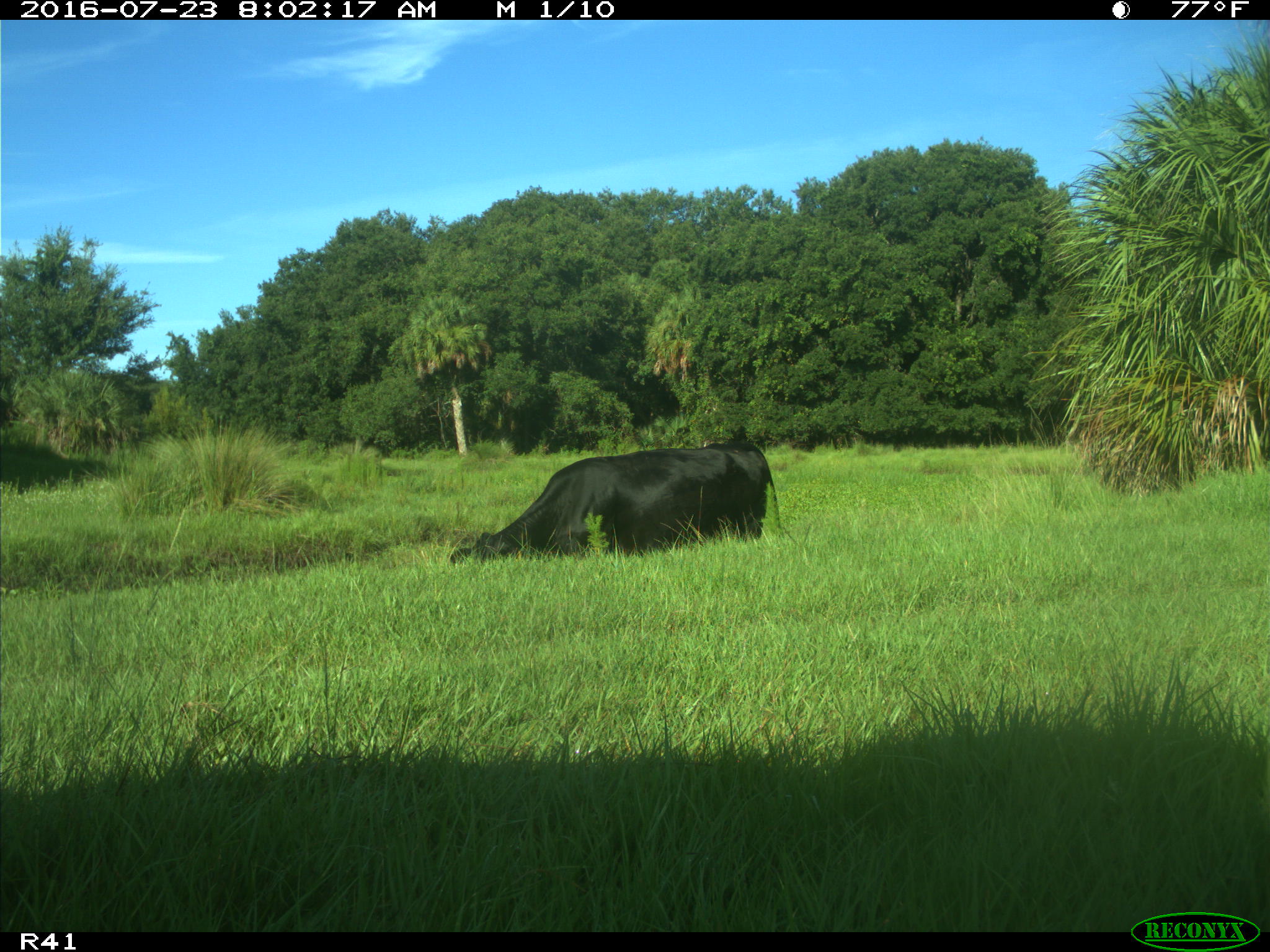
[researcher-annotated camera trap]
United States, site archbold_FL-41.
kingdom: Animalia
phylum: Chordata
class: Mammalia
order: Artiodactyla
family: Bovidae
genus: Bos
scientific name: Bos taurus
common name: domestic cow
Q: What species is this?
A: Bos taurus (domestic cow).